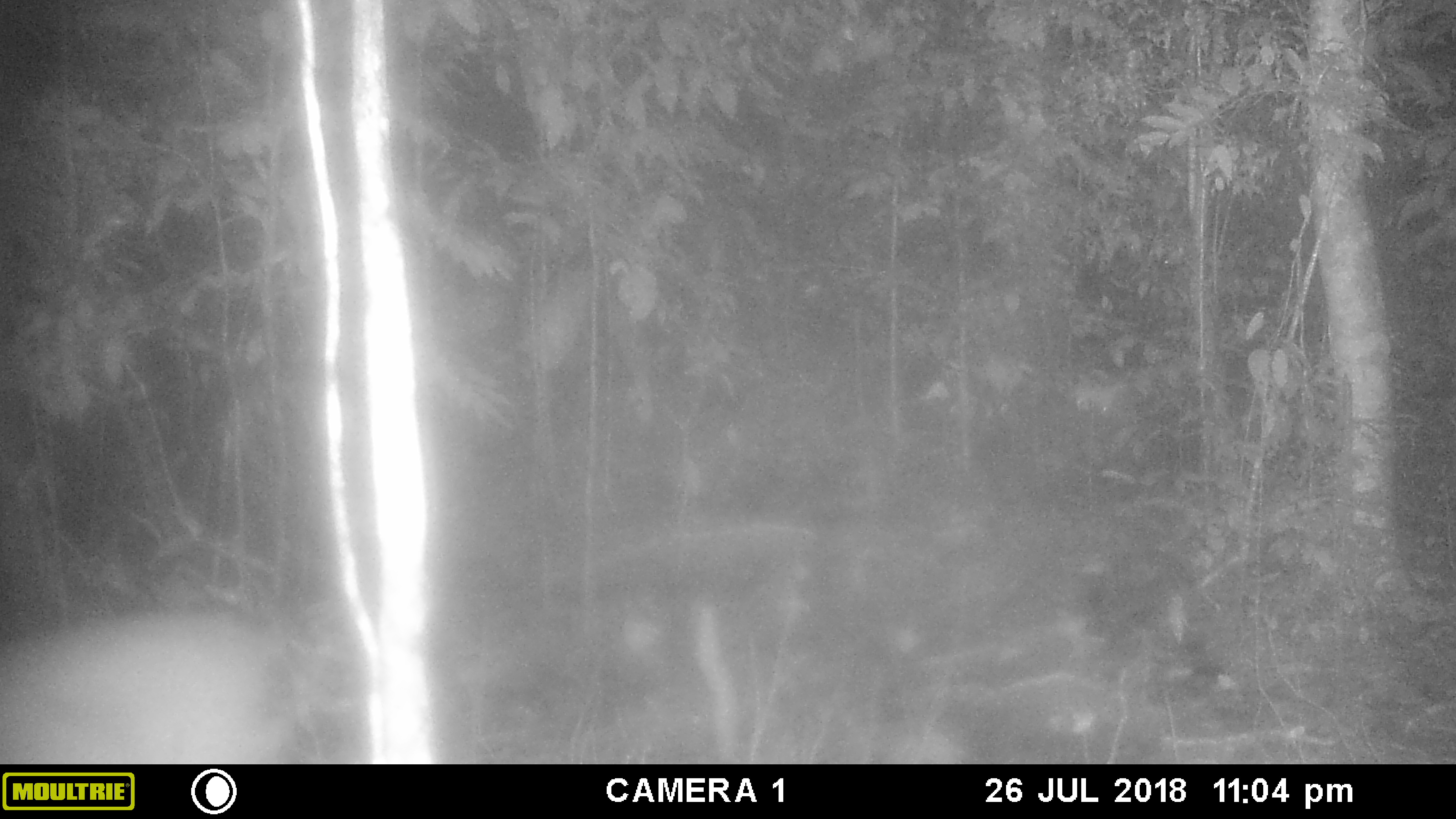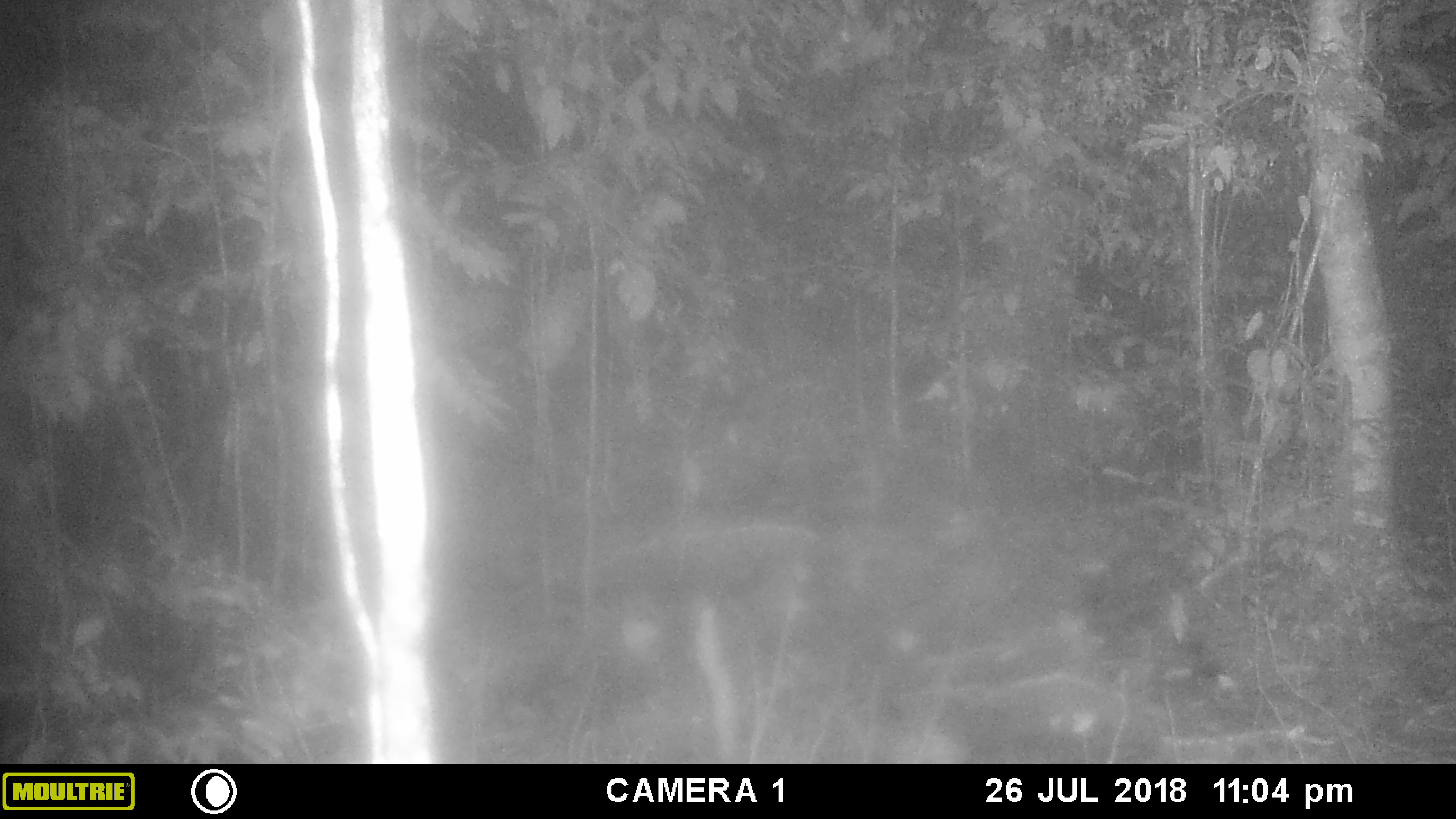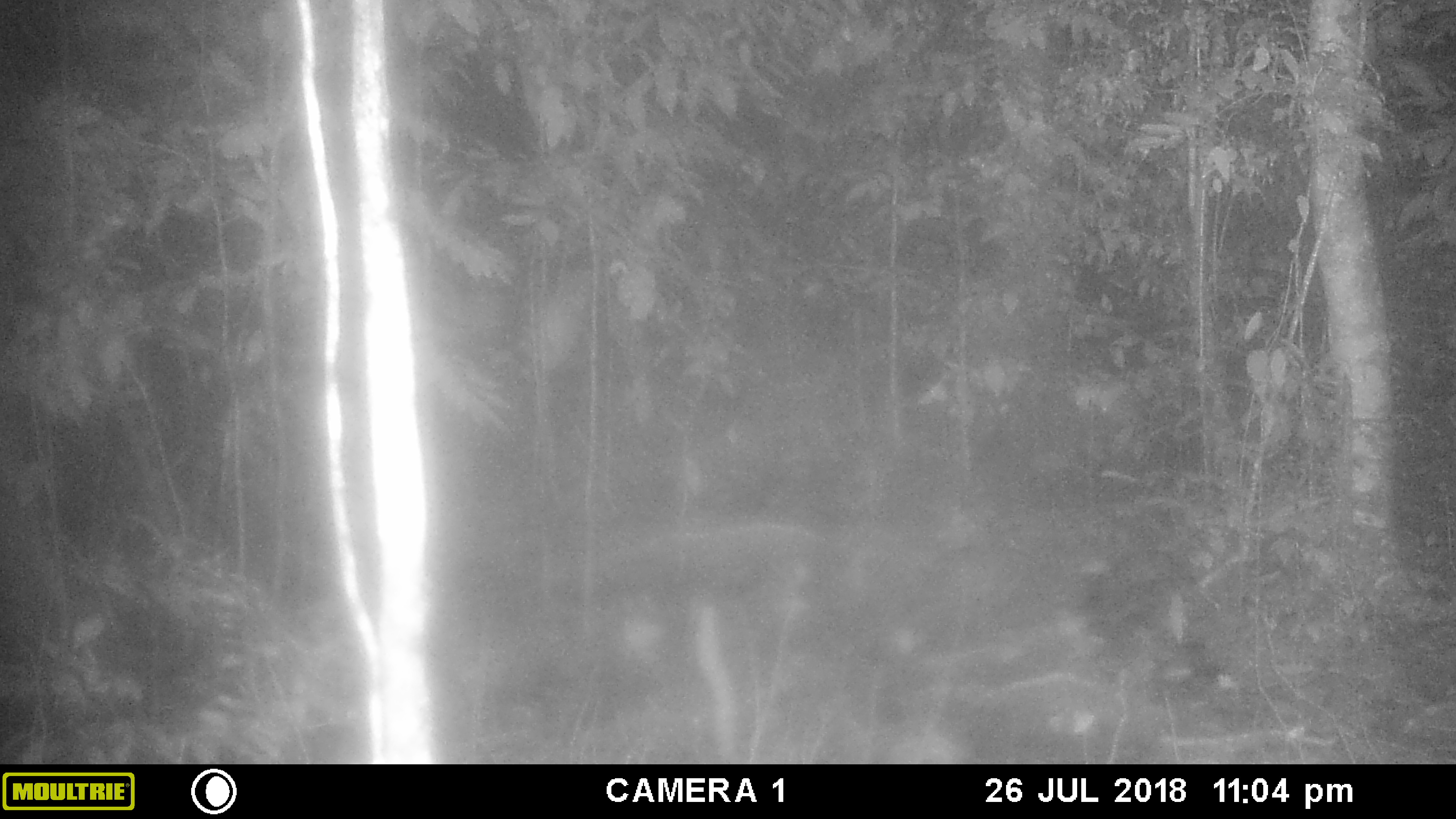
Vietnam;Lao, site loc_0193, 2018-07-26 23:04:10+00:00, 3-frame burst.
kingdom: Animalia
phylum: Chordata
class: Mammalia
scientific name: Laurasiatheria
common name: ungulate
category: unidentified ungulates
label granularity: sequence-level